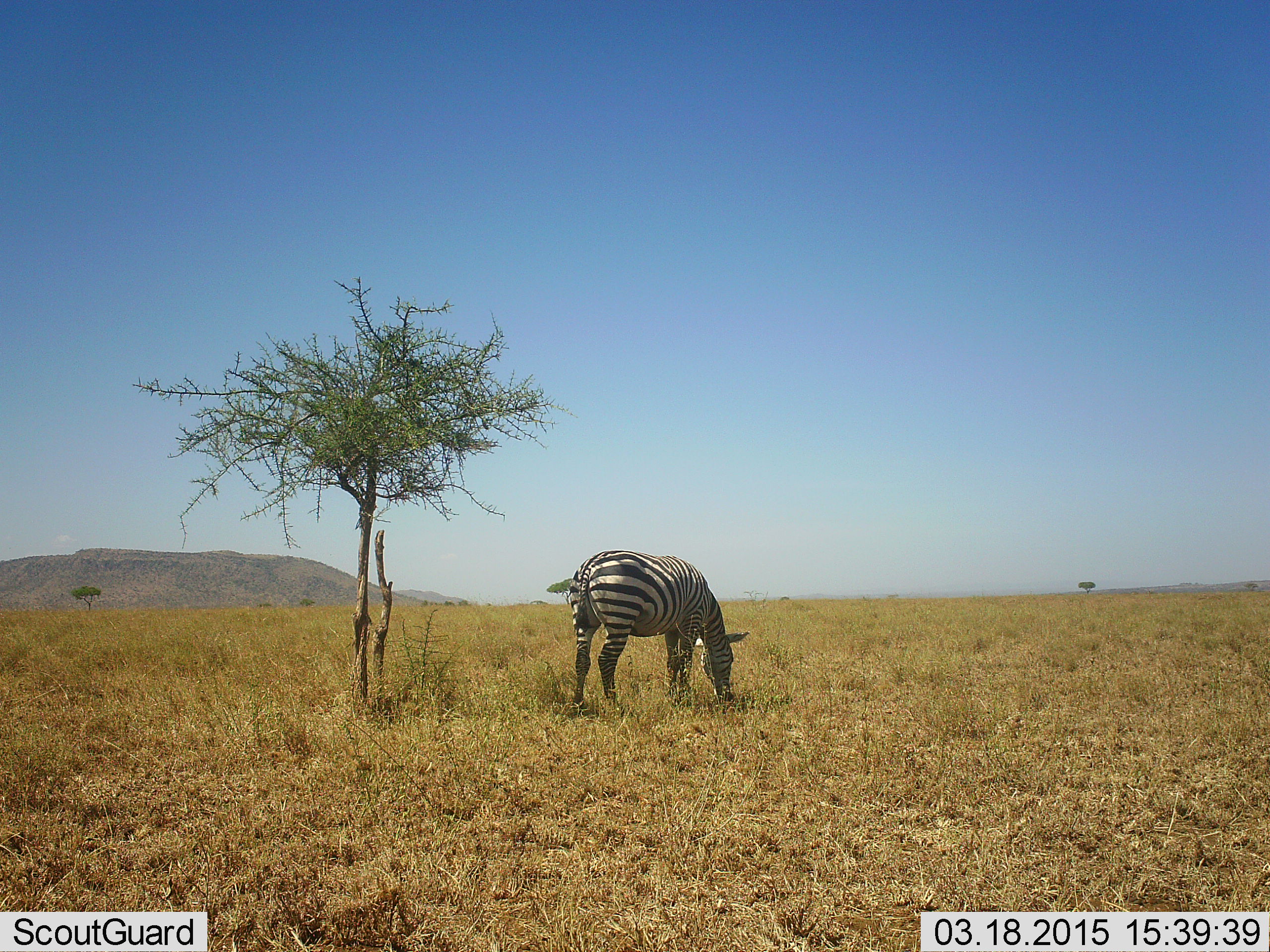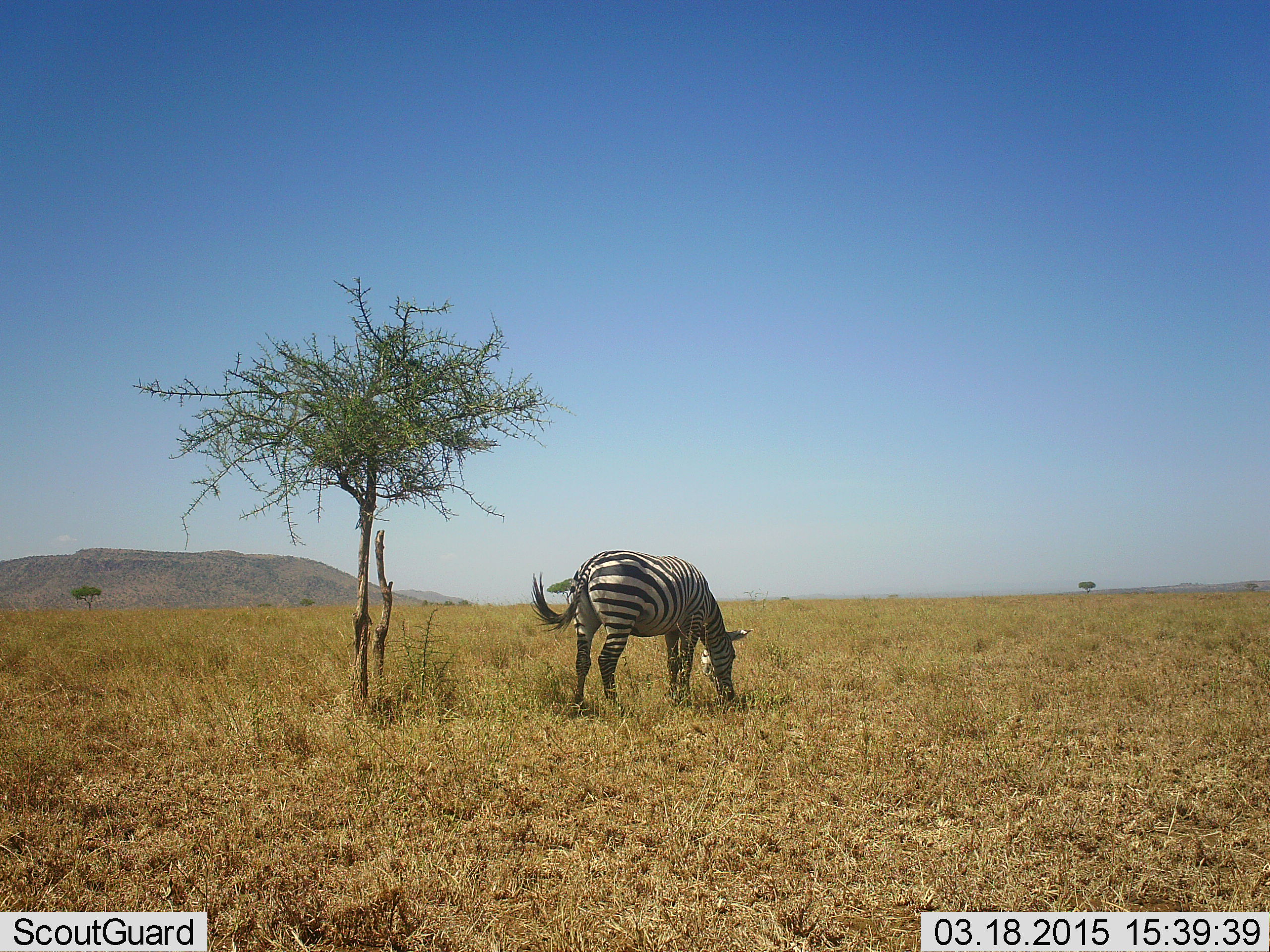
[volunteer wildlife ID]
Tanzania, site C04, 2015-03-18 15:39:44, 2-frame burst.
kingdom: Animalia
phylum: Chordata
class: Mammalia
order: Perissodactyla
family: Equidae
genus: Equus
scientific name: Equus quagga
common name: plains zebra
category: zebra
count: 1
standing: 30%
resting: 0%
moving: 0%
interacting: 0%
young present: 0%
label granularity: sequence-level